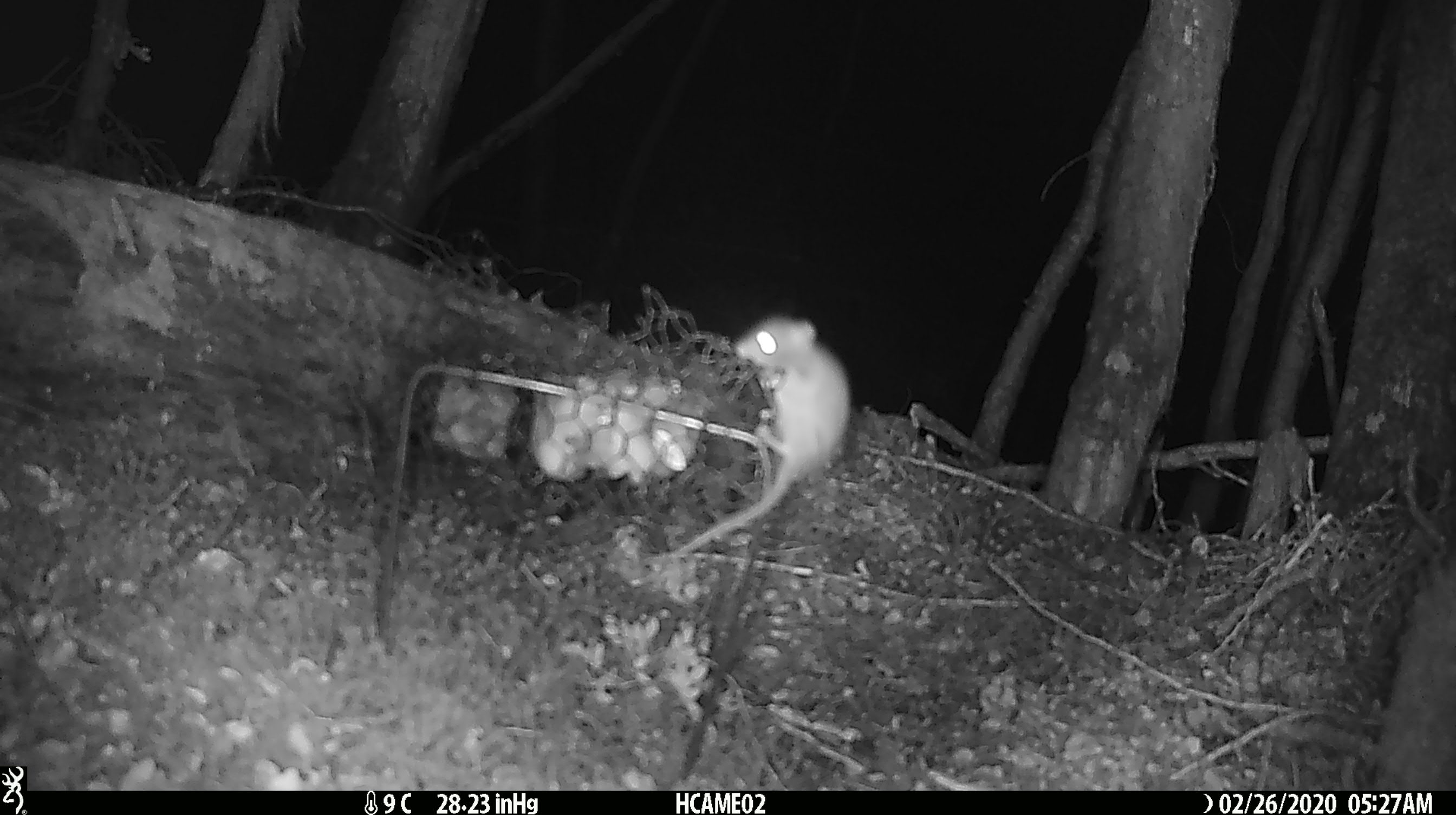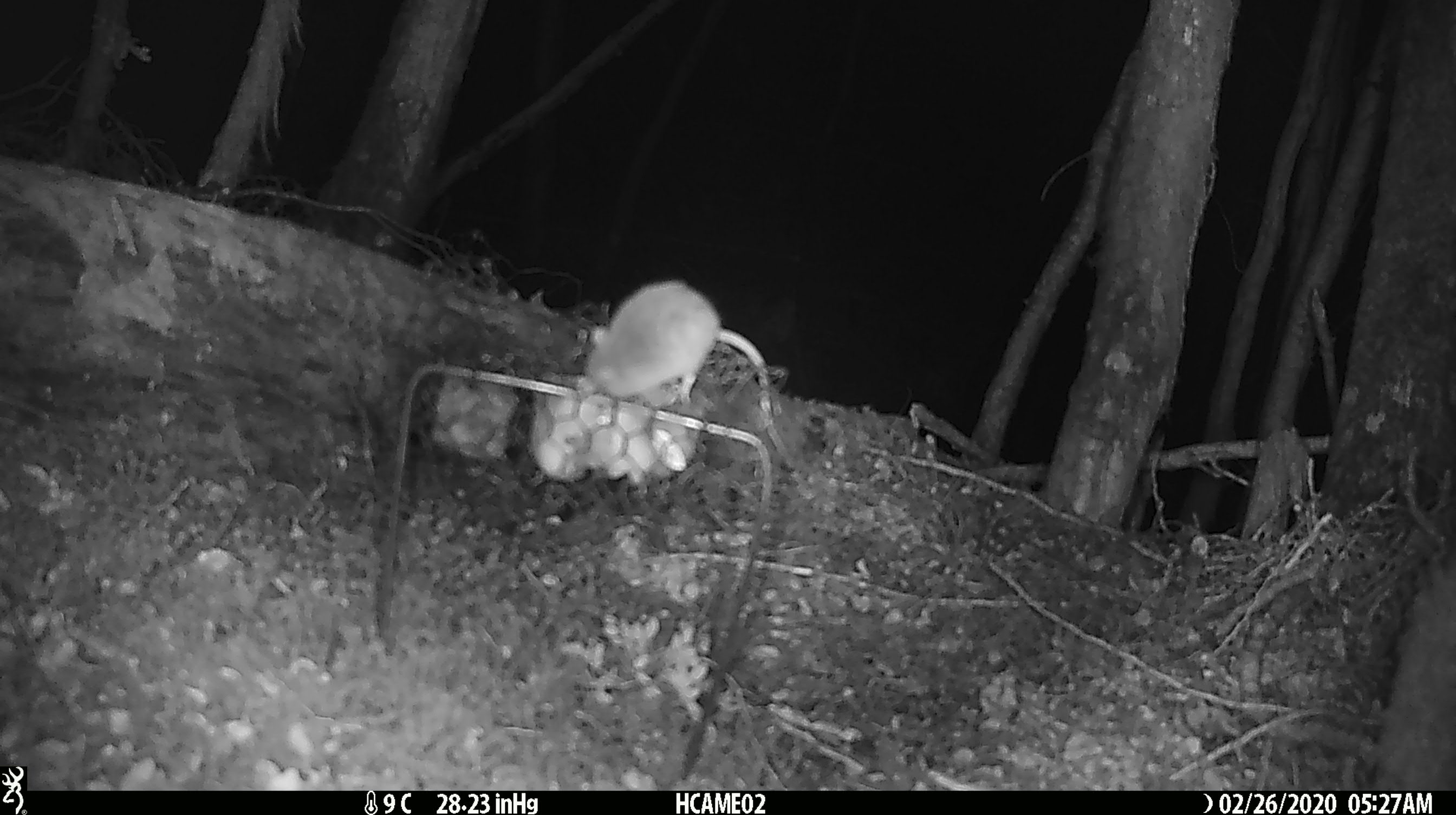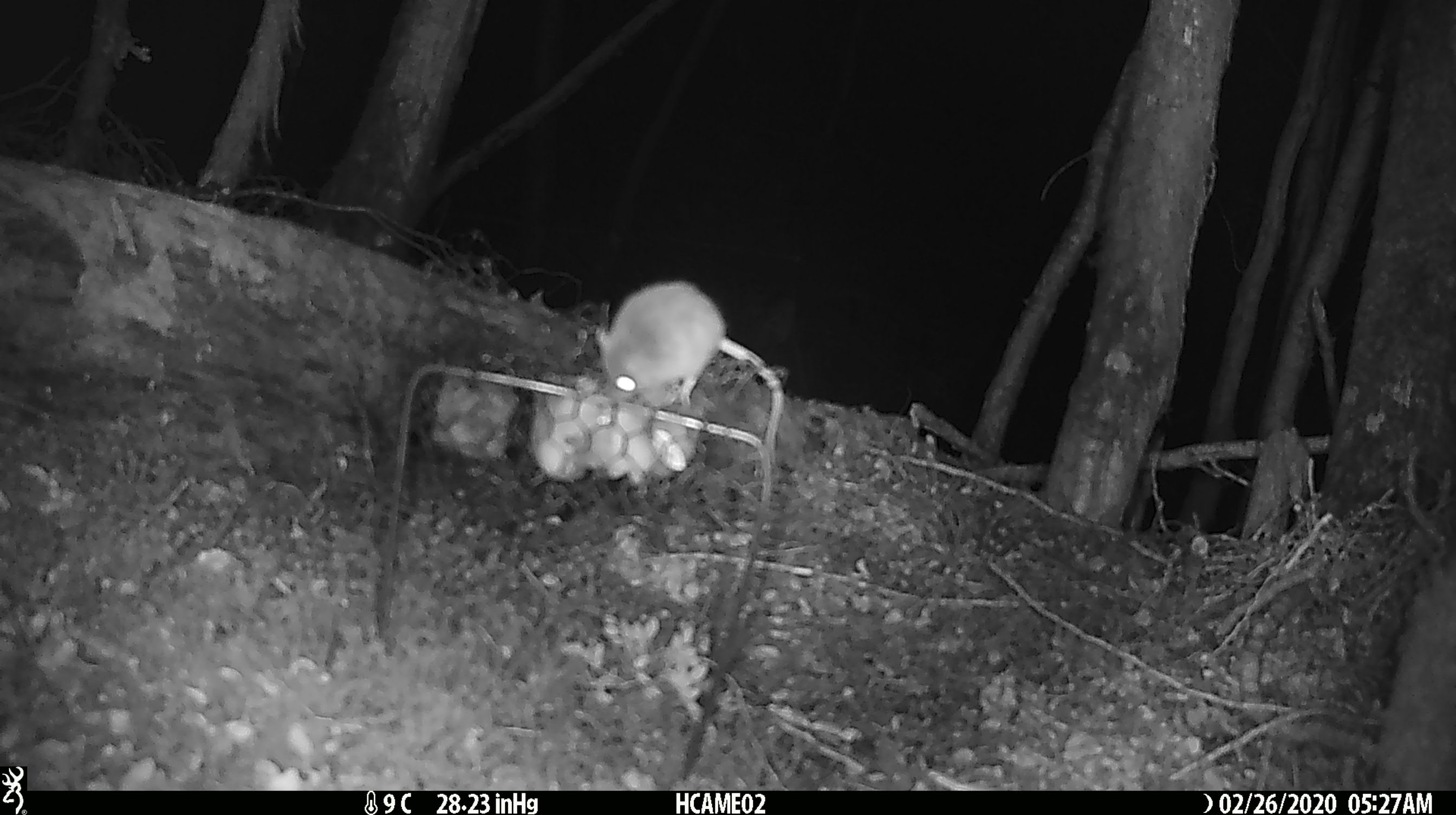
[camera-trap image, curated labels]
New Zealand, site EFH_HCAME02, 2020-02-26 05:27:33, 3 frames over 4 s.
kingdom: Animalia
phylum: Chordata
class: Mammalia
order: Rodentia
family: Muridae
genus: Mus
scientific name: Mus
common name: mouse